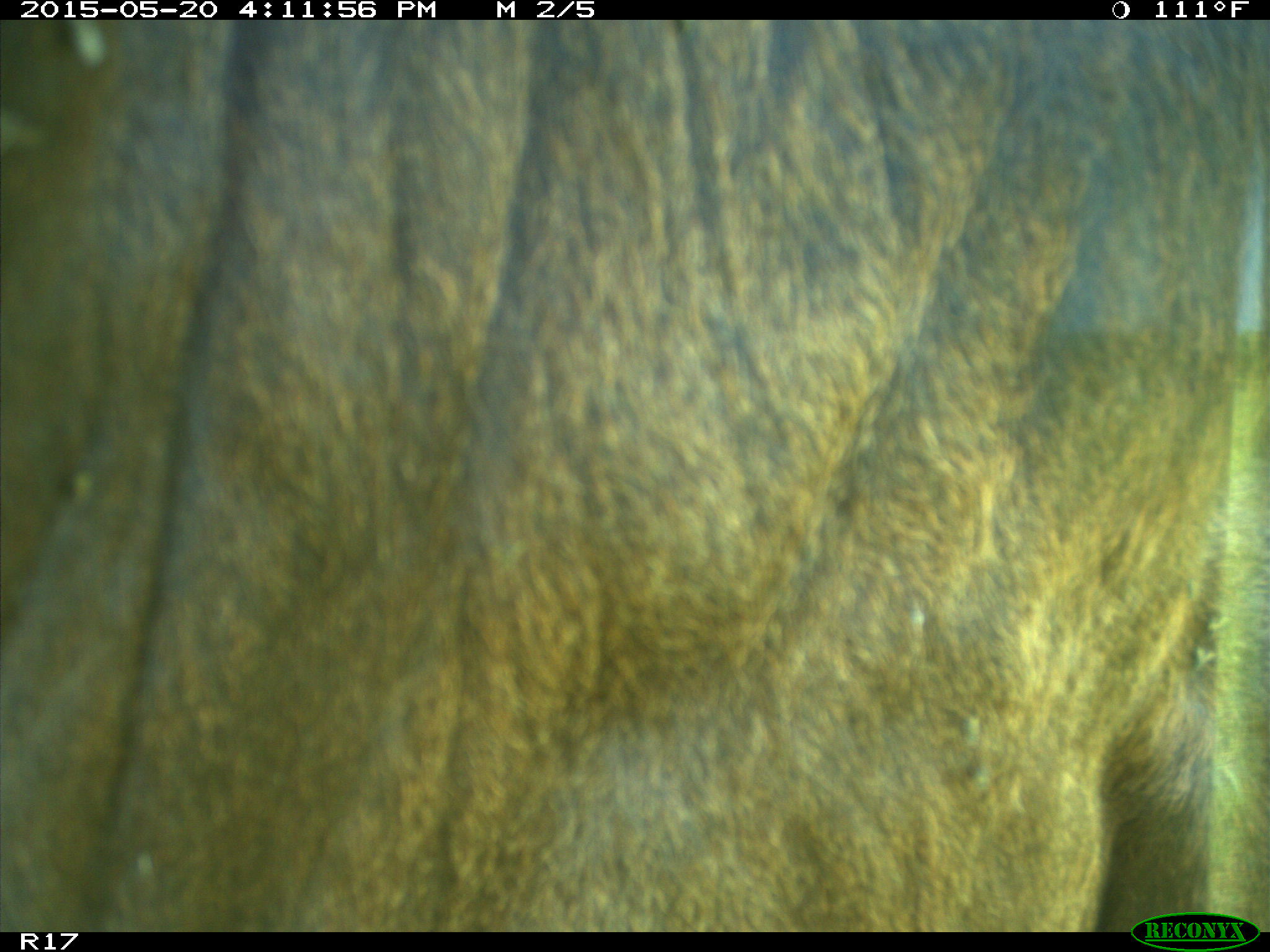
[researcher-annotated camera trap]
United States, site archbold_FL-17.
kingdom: Animalia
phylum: Chordata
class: Mammalia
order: Artiodactyla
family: Bovidae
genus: Bos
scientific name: Bos taurus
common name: domestic cow